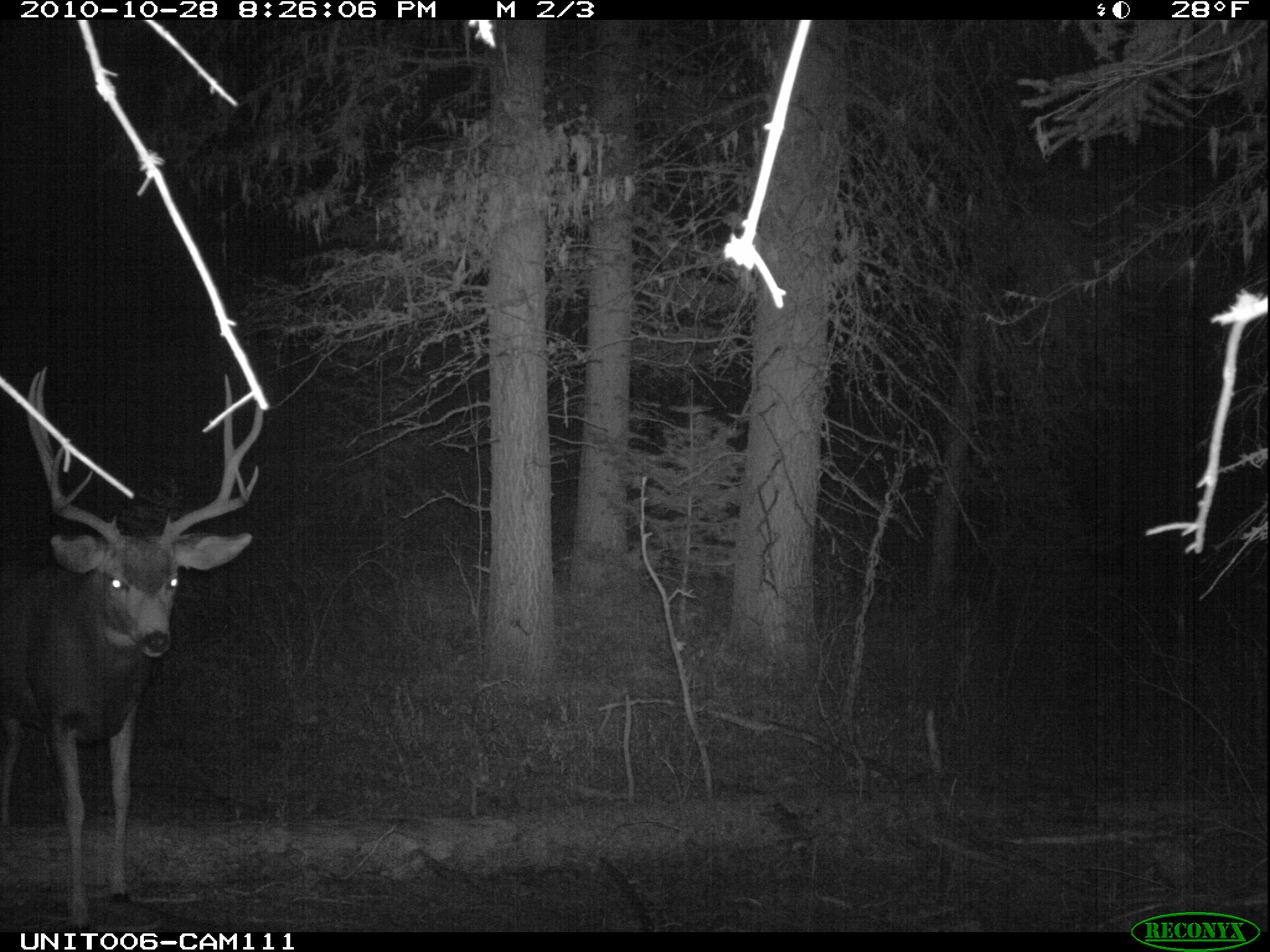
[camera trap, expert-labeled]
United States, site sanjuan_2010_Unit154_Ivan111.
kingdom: Animalia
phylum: Chordata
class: Mammalia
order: Artiodactyla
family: Cervidae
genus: Odocoileus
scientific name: Odocoileus hemionus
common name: mule deer